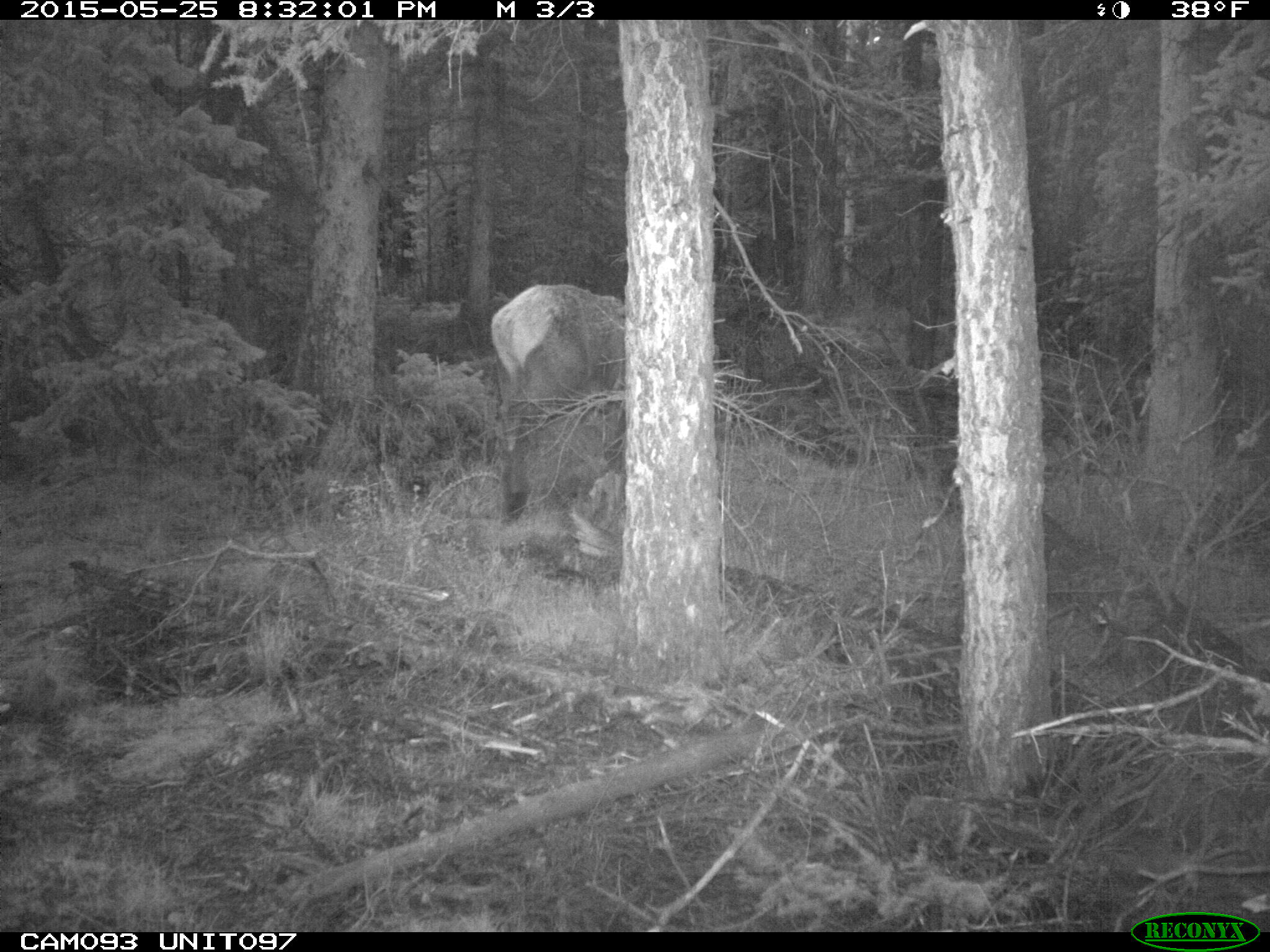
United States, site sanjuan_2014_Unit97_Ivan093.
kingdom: Animalia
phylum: Chordata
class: Mammalia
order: Artiodactyla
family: Cervidae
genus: Cervus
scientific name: Cervus elaphus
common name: red deer